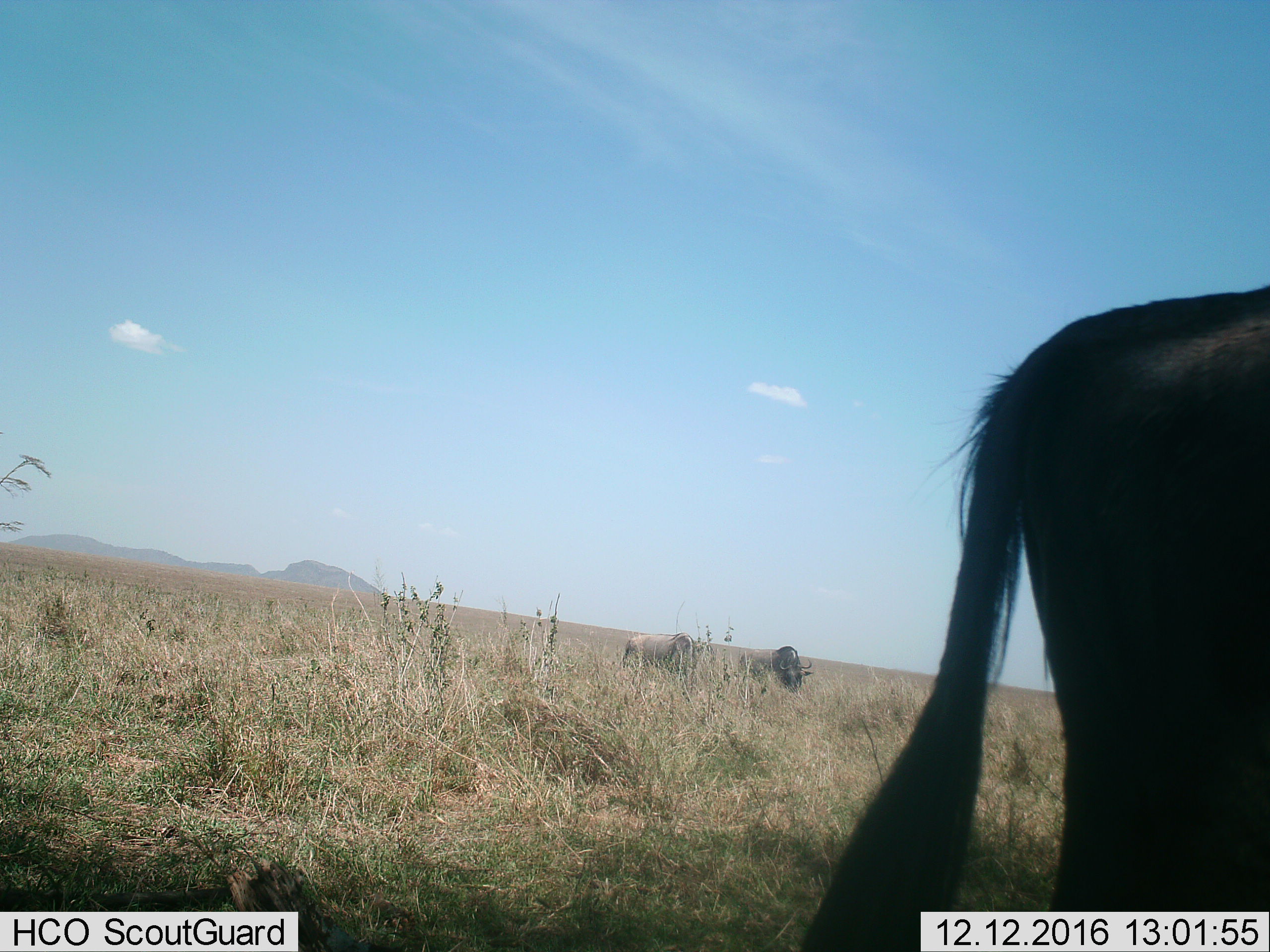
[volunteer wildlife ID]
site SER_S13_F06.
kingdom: Animalia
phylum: Chordata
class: Mammalia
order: Artiodactyla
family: Bovidae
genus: Connochaetes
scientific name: Connochaetes taurinus taurinus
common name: blue wildebeest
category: wildebeestblue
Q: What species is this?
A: Wildebeestblue (blue wildebeest) (Connochaetes taurinus taurinus).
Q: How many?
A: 3.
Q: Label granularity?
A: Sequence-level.